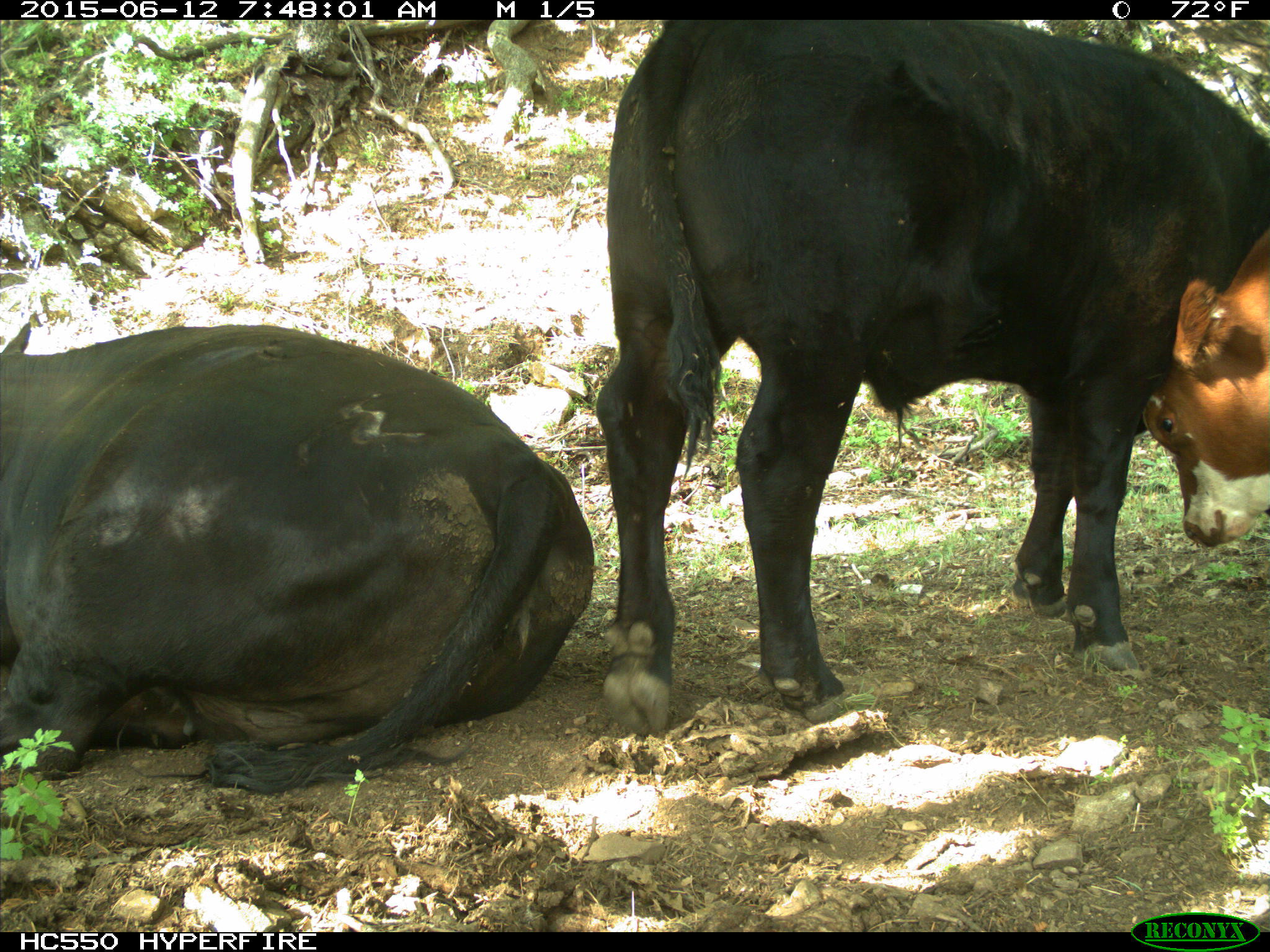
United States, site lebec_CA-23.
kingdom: Animalia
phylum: Chordata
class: Mammalia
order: Artiodactyla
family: Bovidae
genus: Bos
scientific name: Bos taurus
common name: domestic cow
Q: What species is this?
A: Bos taurus (domestic cow).